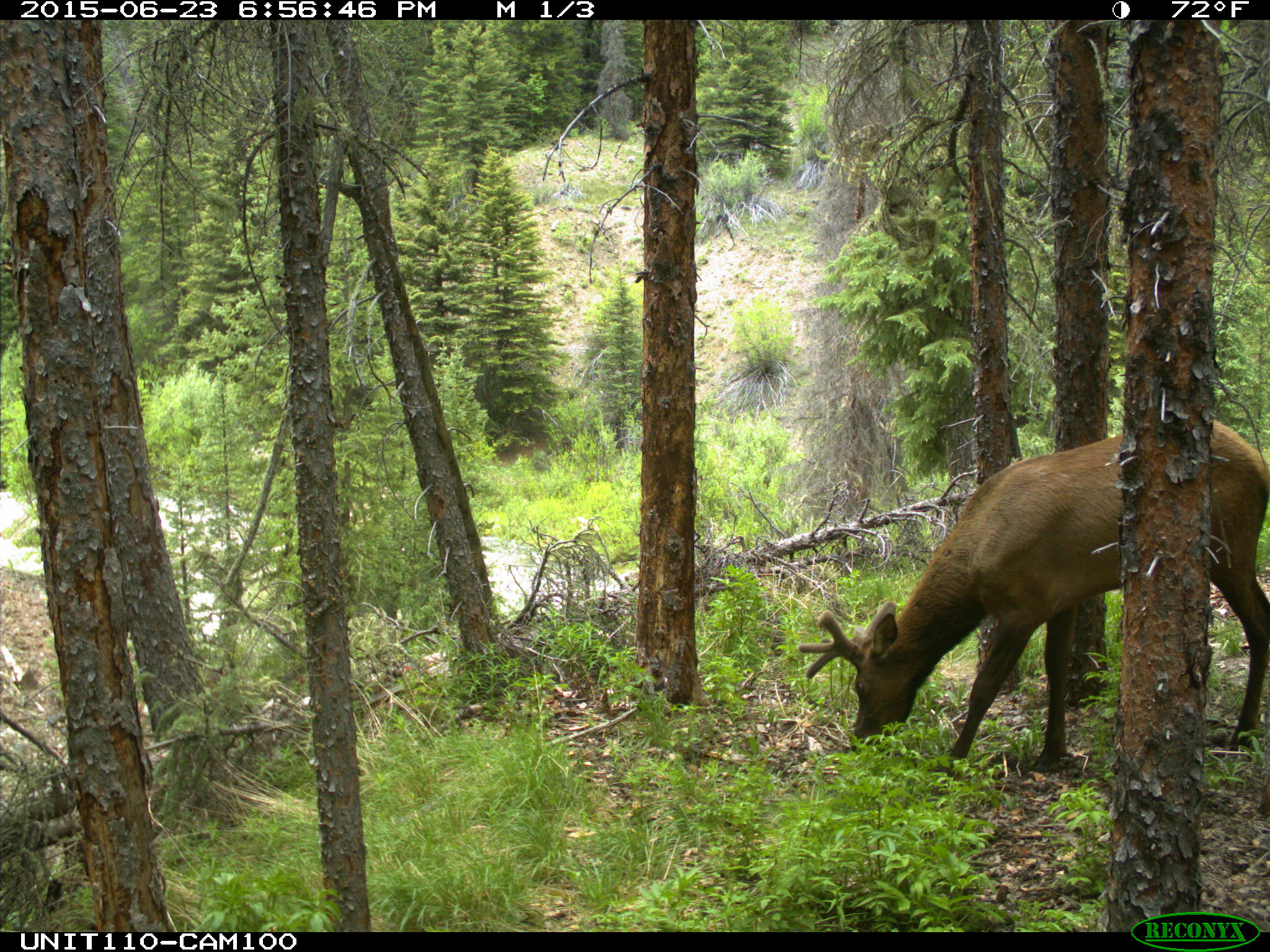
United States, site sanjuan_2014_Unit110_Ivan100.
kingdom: Animalia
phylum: Chordata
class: Mammalia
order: Artiodactyla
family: Cervidae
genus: Cervus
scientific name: Cervus elaphus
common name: red deer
Cervus elaphus (red deer).